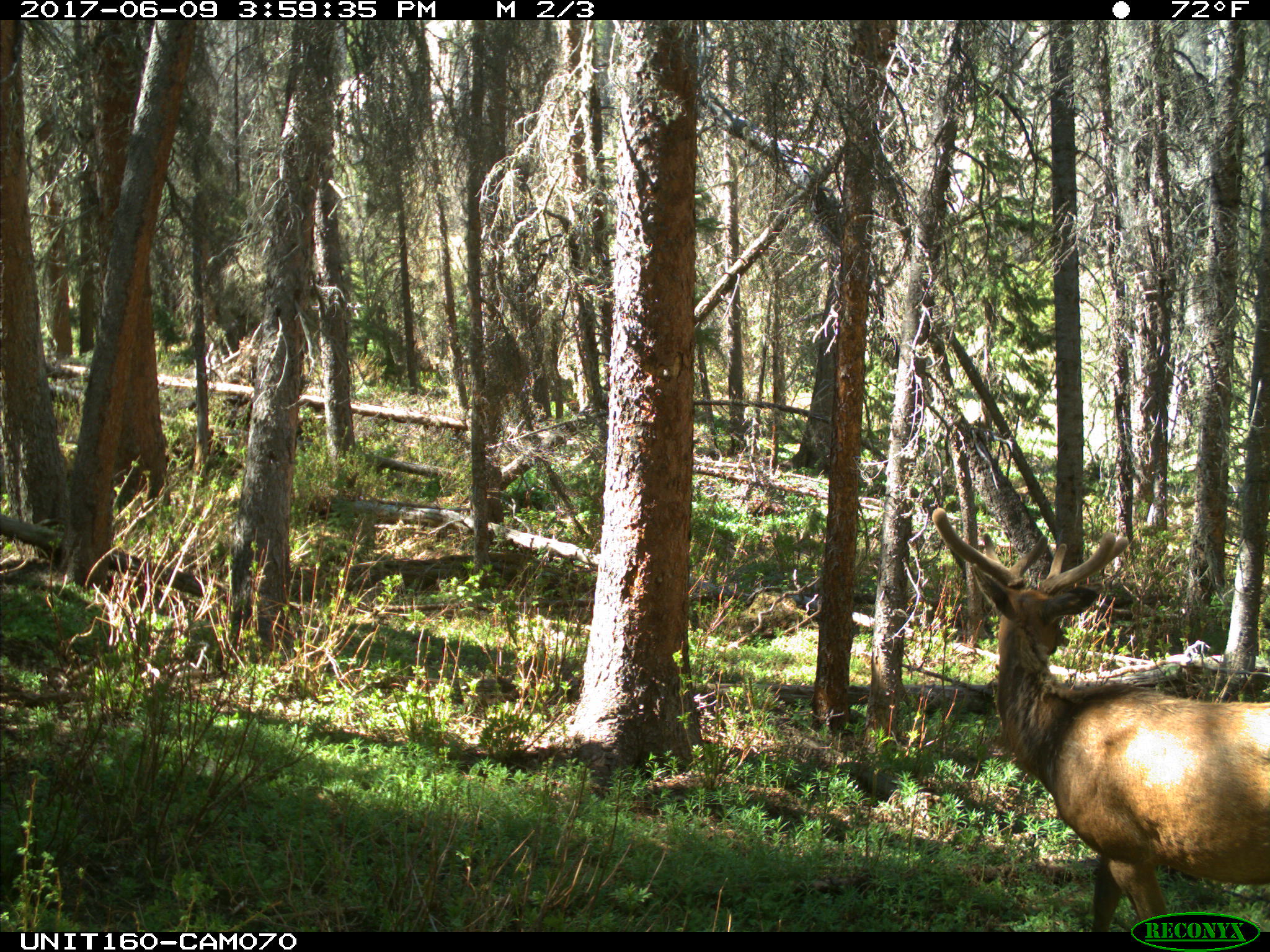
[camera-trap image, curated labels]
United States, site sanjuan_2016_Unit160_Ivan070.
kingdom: Animalia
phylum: Chordata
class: Mammalia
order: Artiodactyla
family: Cervidae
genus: Cervus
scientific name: Cervus elaphus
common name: red deer